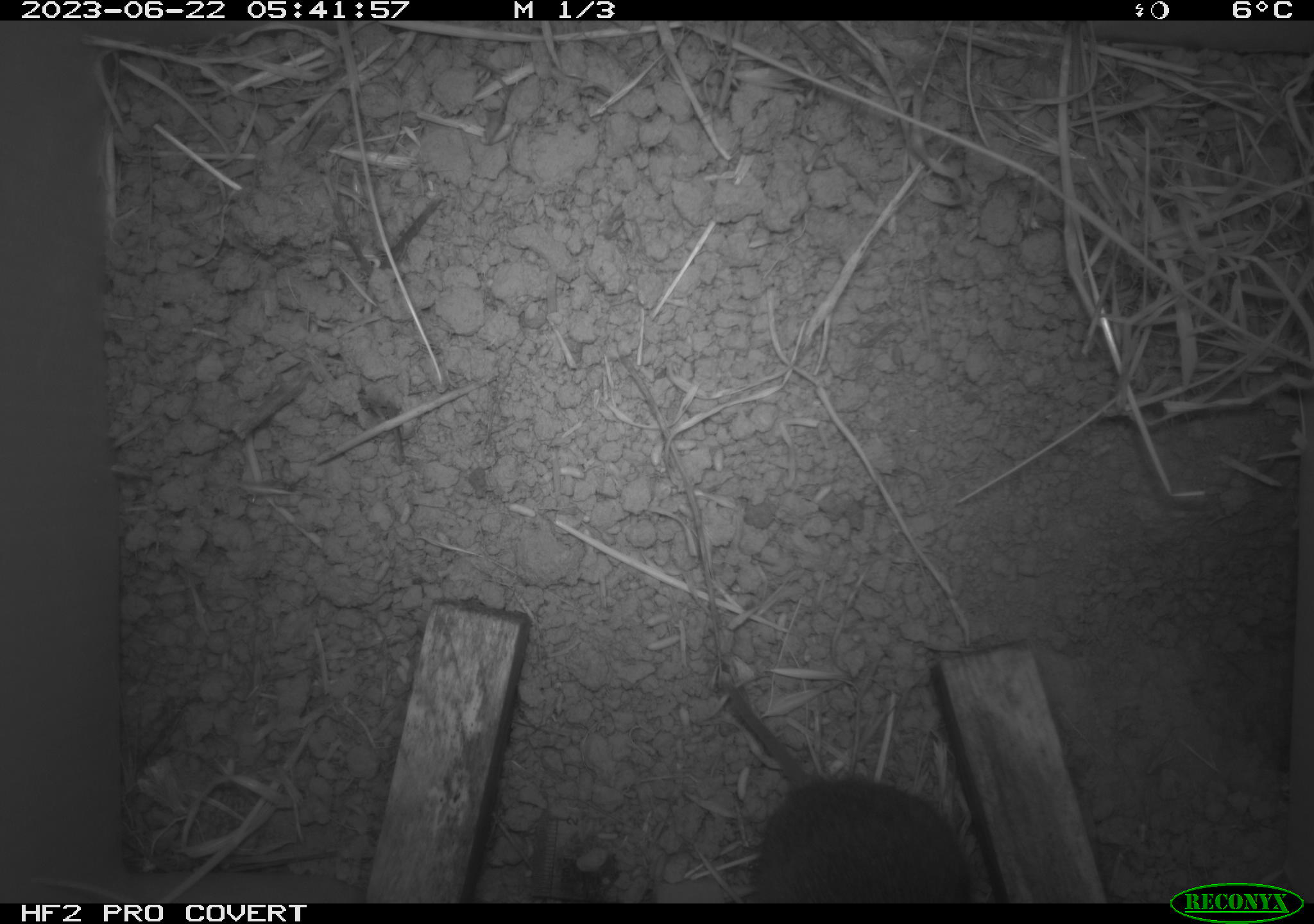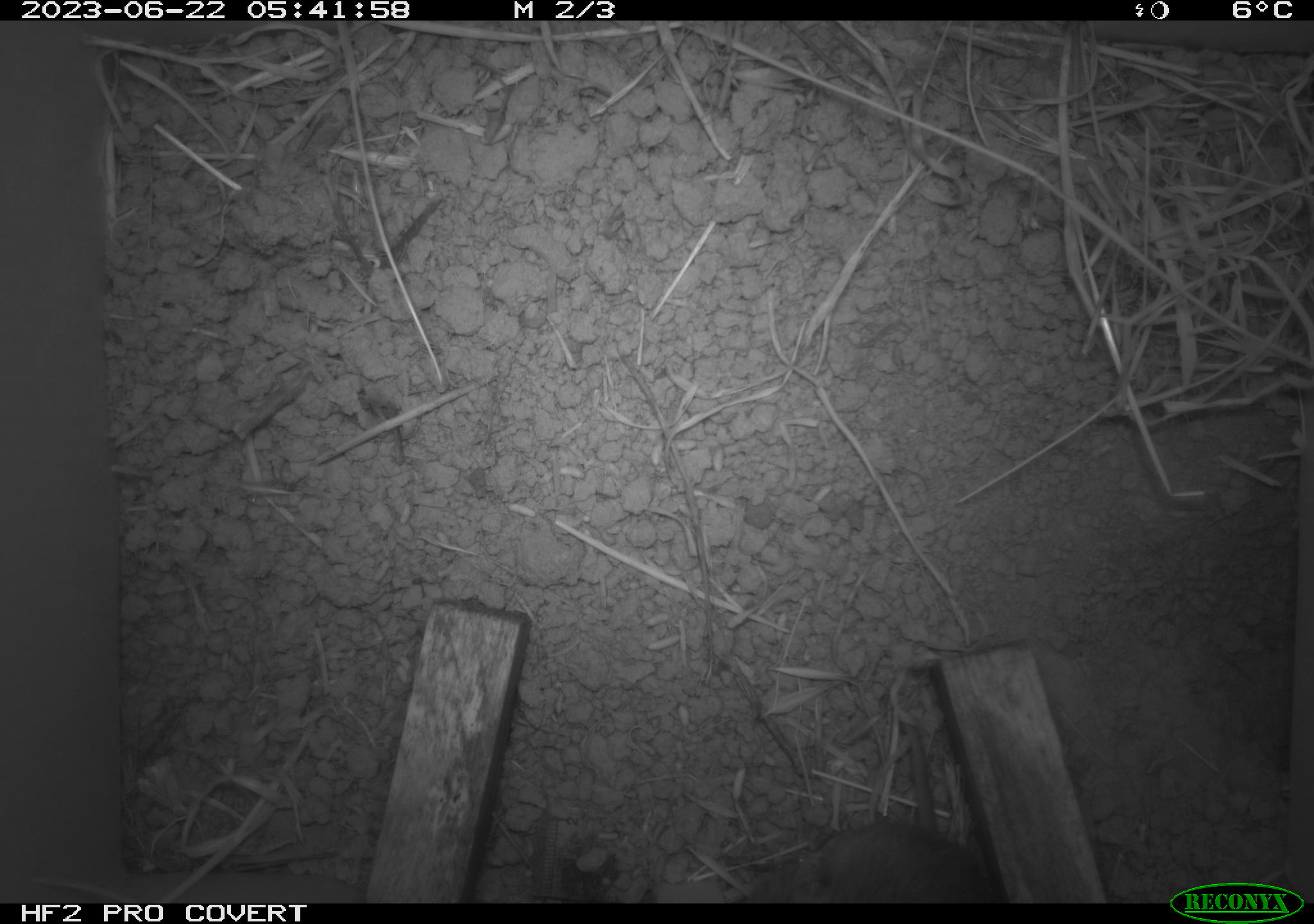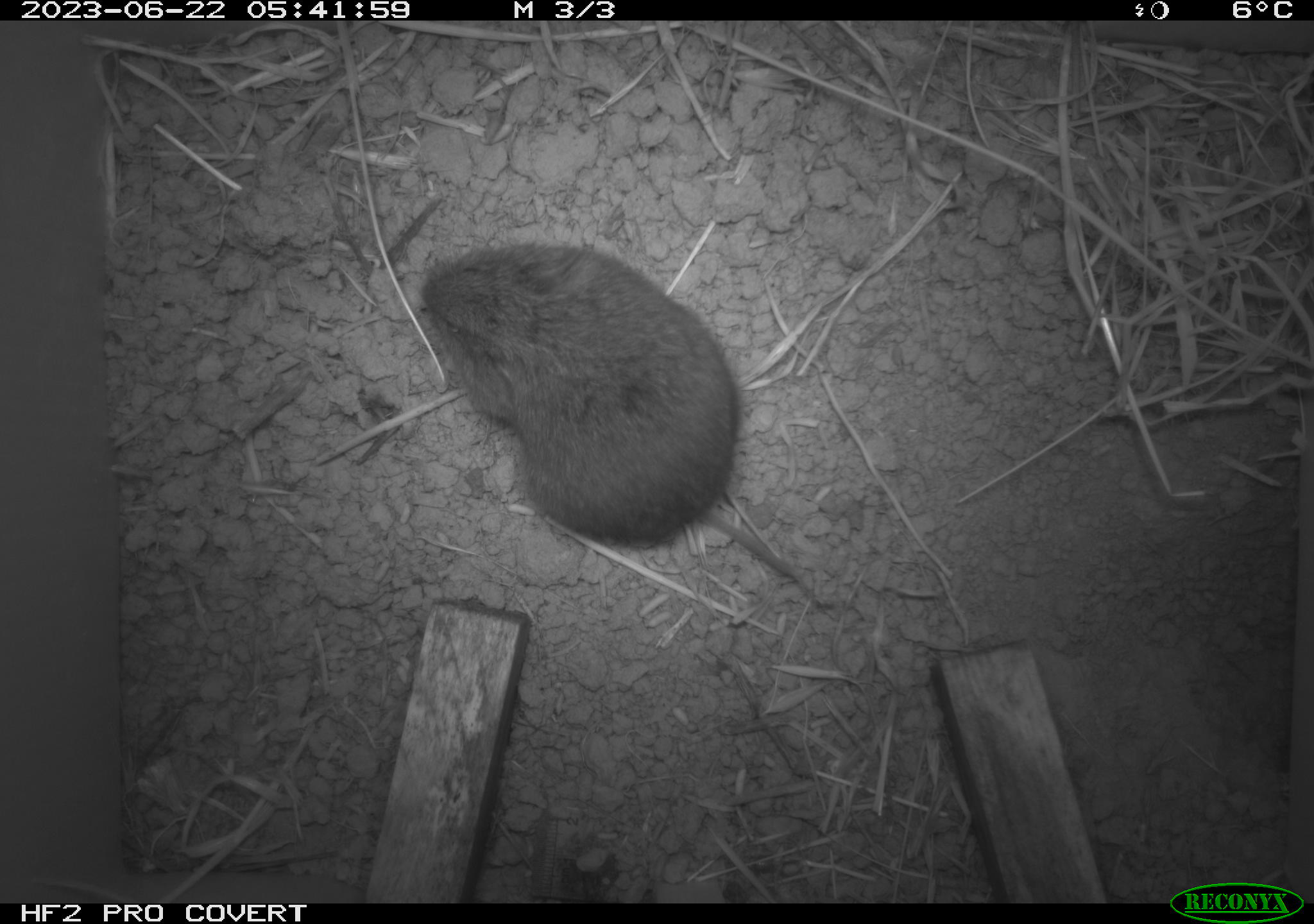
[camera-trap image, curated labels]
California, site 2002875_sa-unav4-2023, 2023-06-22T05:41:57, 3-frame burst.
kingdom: Animalia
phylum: Chordata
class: Mammalia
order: Rodentia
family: Cricetidae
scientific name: Arvicolinae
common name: voles, lemmings, and muskrats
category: arvicolinae subfamily